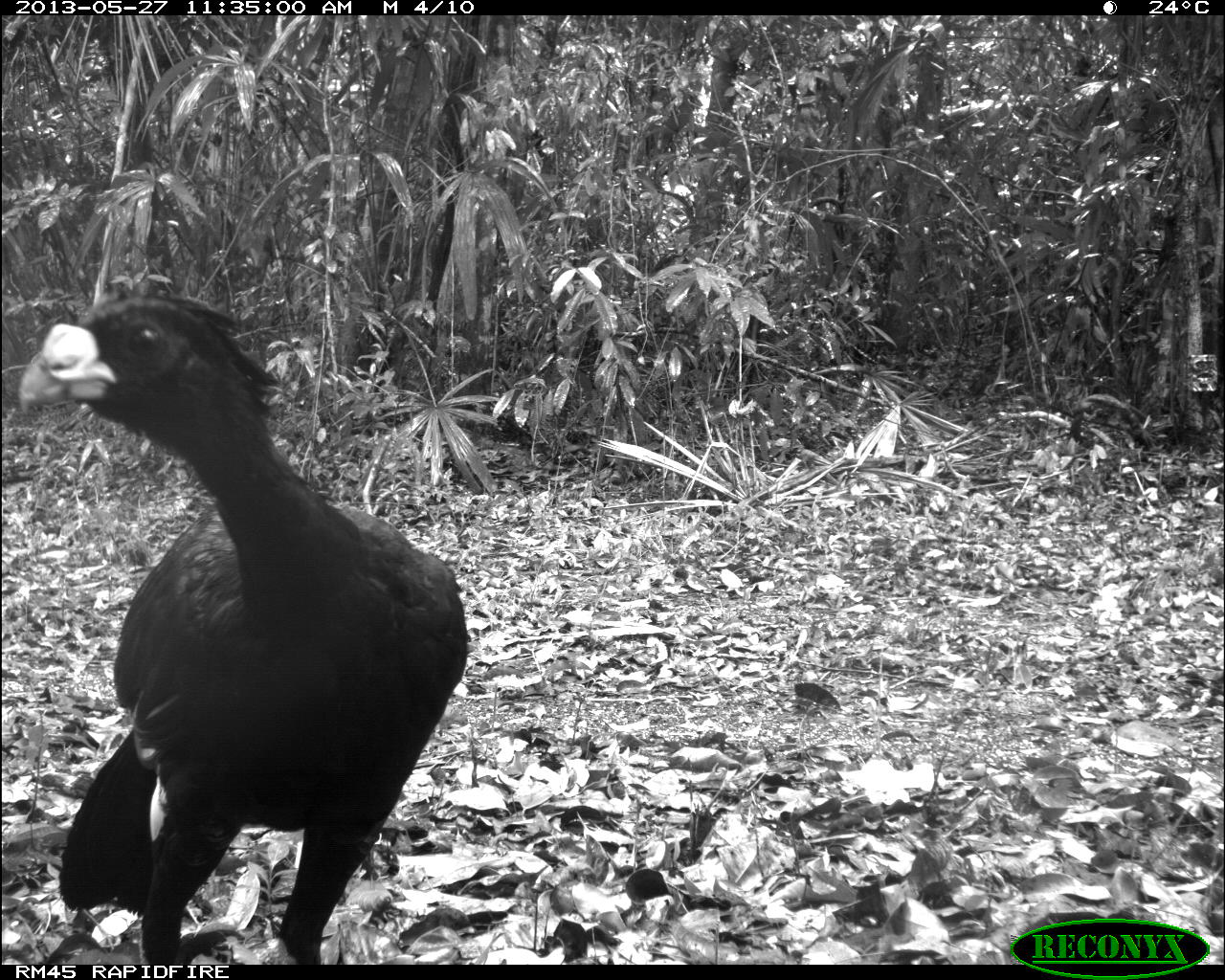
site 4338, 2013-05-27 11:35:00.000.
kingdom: Animalia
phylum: Chordata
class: Aves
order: Galliformes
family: Cracidae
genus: Crax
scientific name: Crax rubra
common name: great curassow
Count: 1.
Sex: male.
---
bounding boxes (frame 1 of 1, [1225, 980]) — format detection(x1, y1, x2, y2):
crax rubra: detection(16, 293, 468, 964)